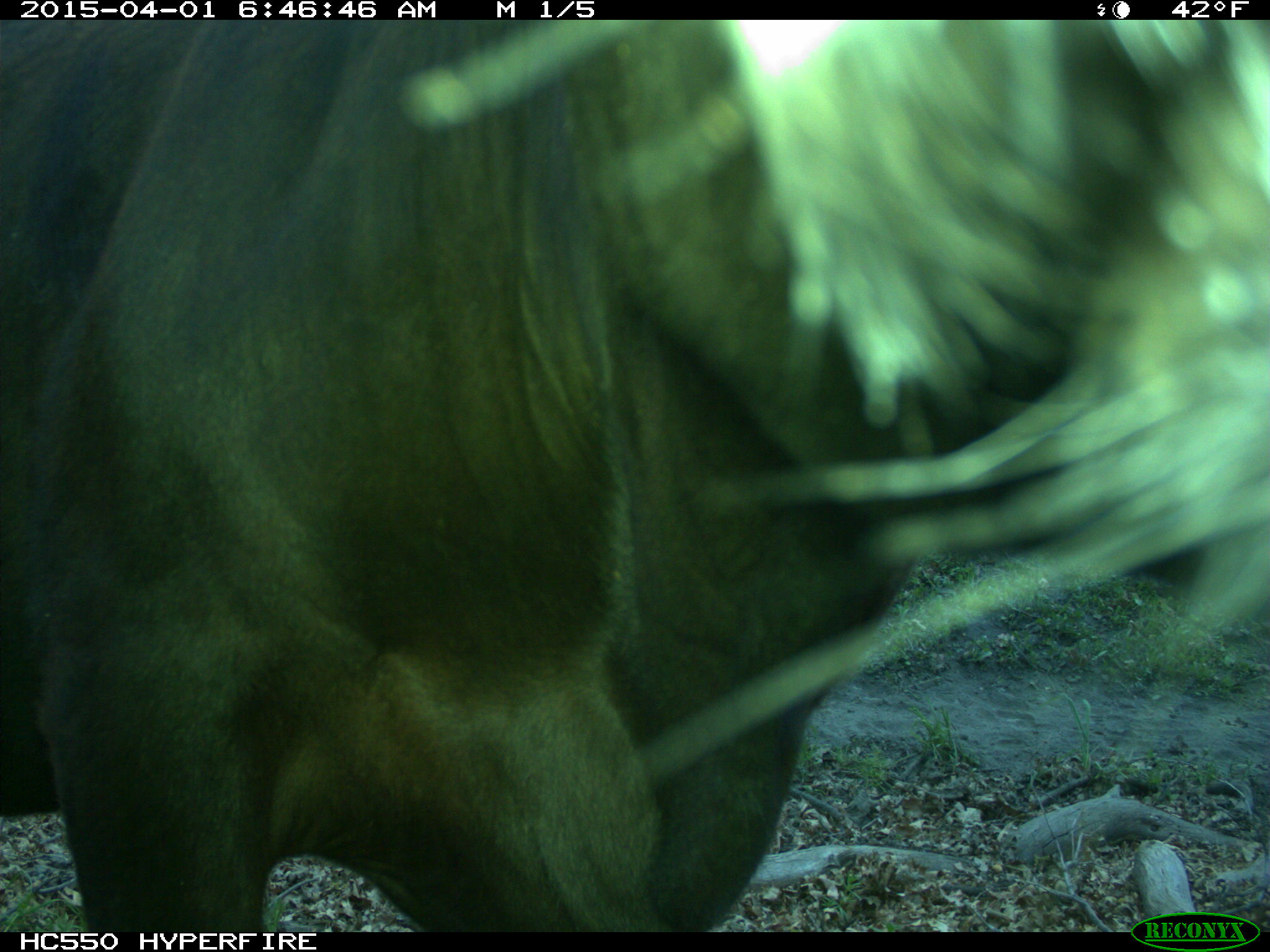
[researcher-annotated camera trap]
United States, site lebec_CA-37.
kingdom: Animalia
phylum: Chordata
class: Mammalia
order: Artiodactyla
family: Bovidae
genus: Bos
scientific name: Bos taurus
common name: domestic cow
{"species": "Bos taurus (domestic cow)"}